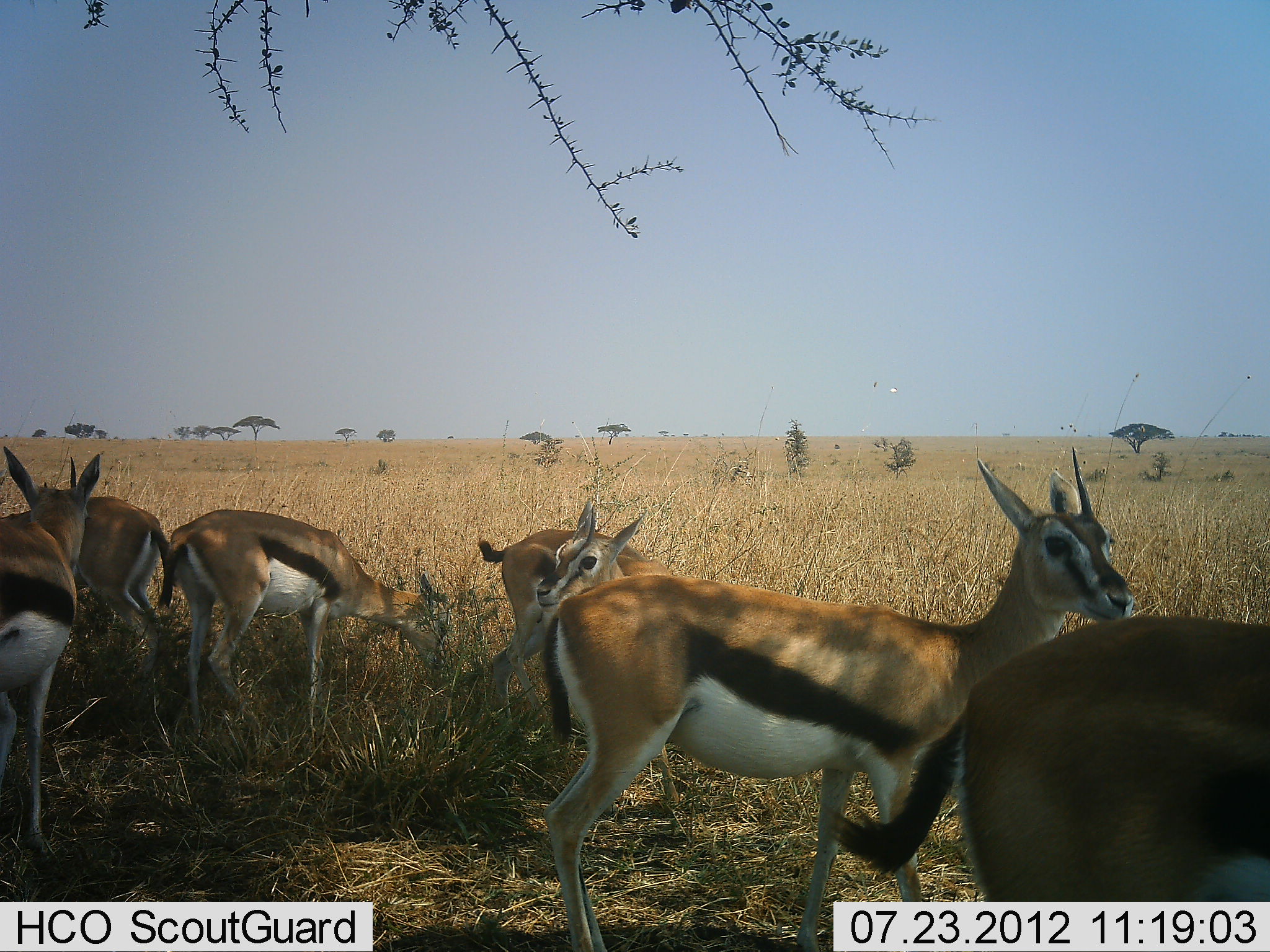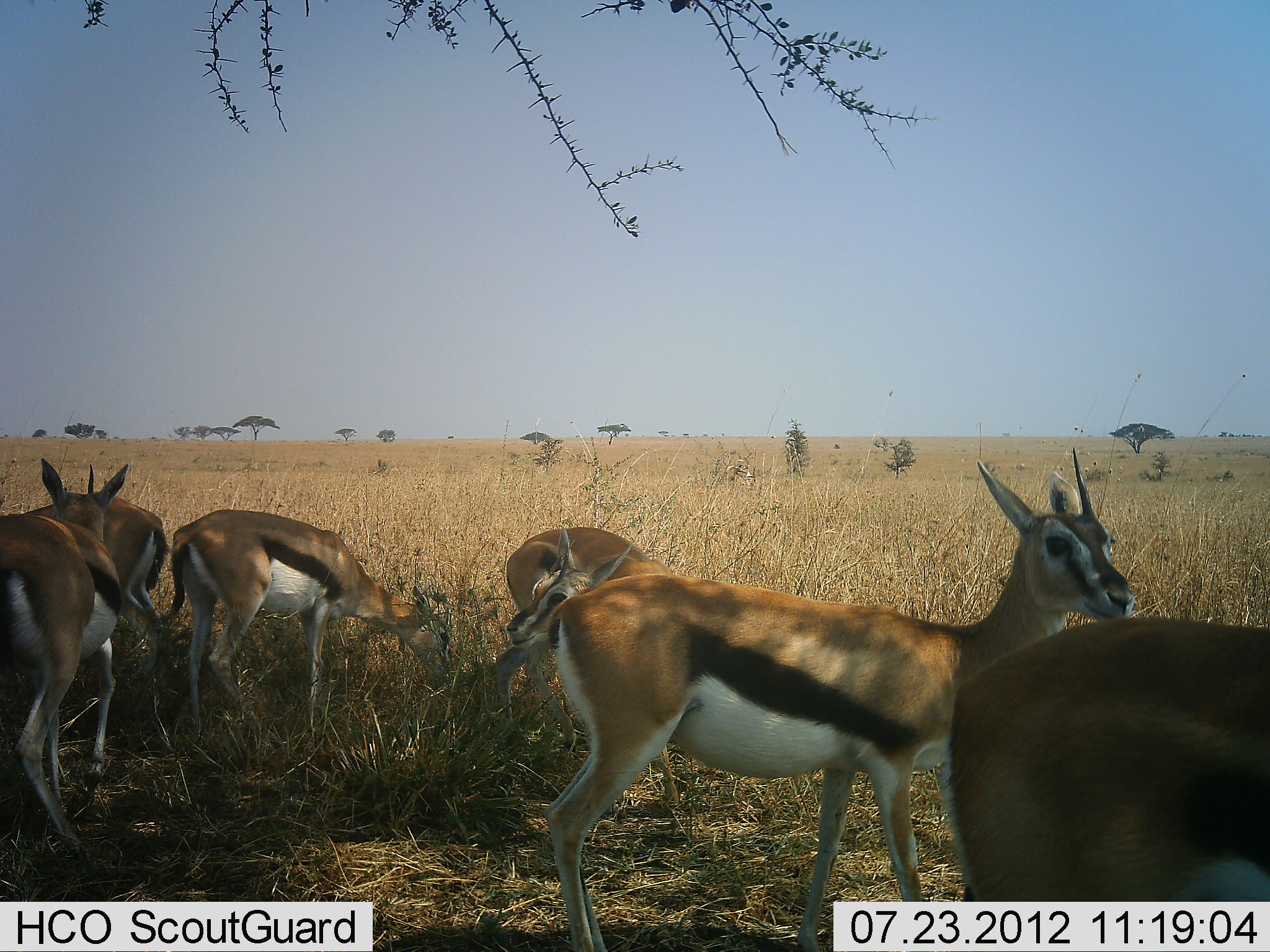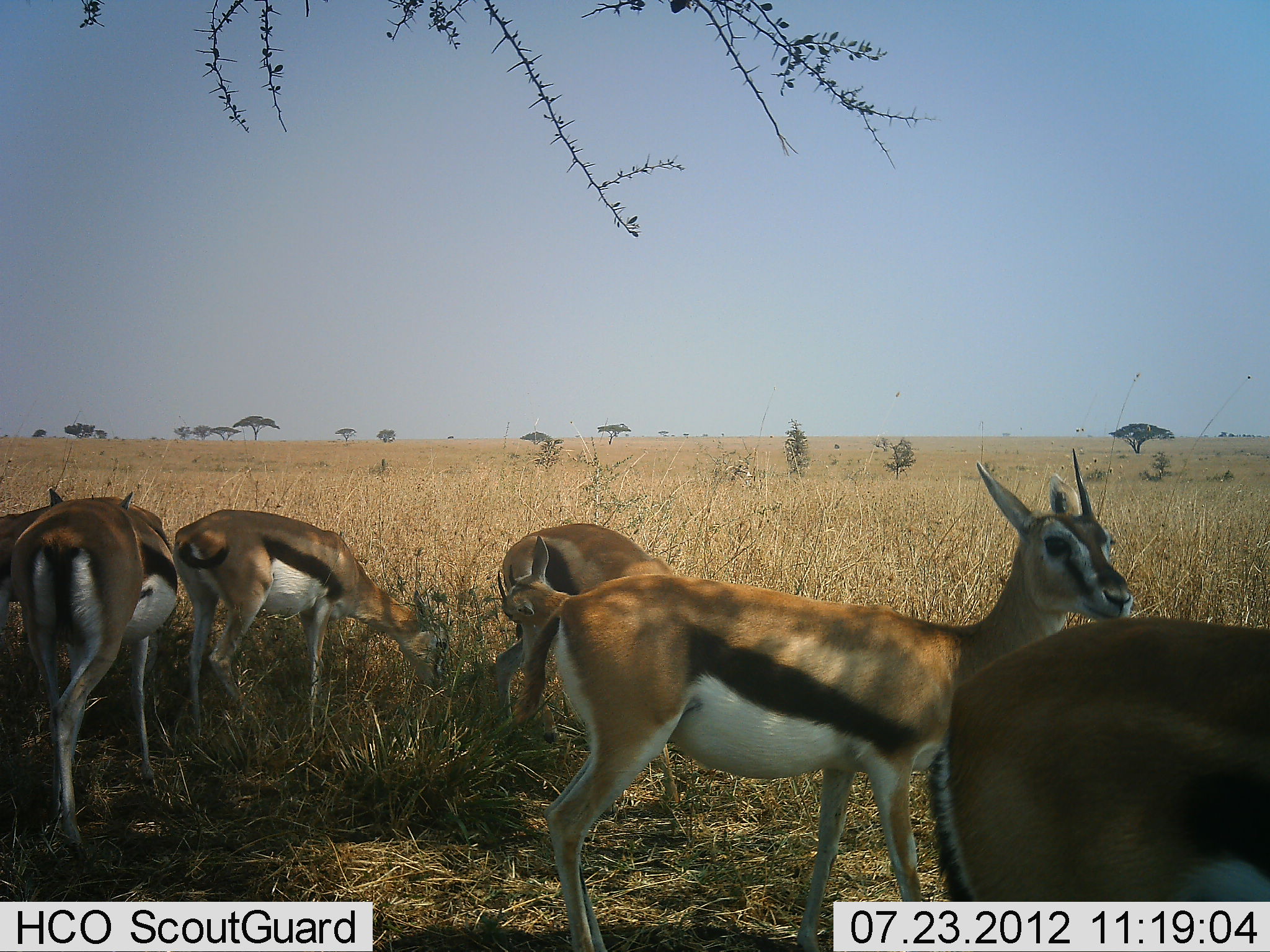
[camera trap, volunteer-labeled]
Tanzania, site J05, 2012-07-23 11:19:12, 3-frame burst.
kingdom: Animalia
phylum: Chordata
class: Mammalia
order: Artiodactyla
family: Bovidae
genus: Eudorcas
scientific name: Eudorcas thomsonii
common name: thomson's gazelle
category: gazellethomsons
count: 6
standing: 100%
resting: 10%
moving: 0%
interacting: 10%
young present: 0%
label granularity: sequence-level